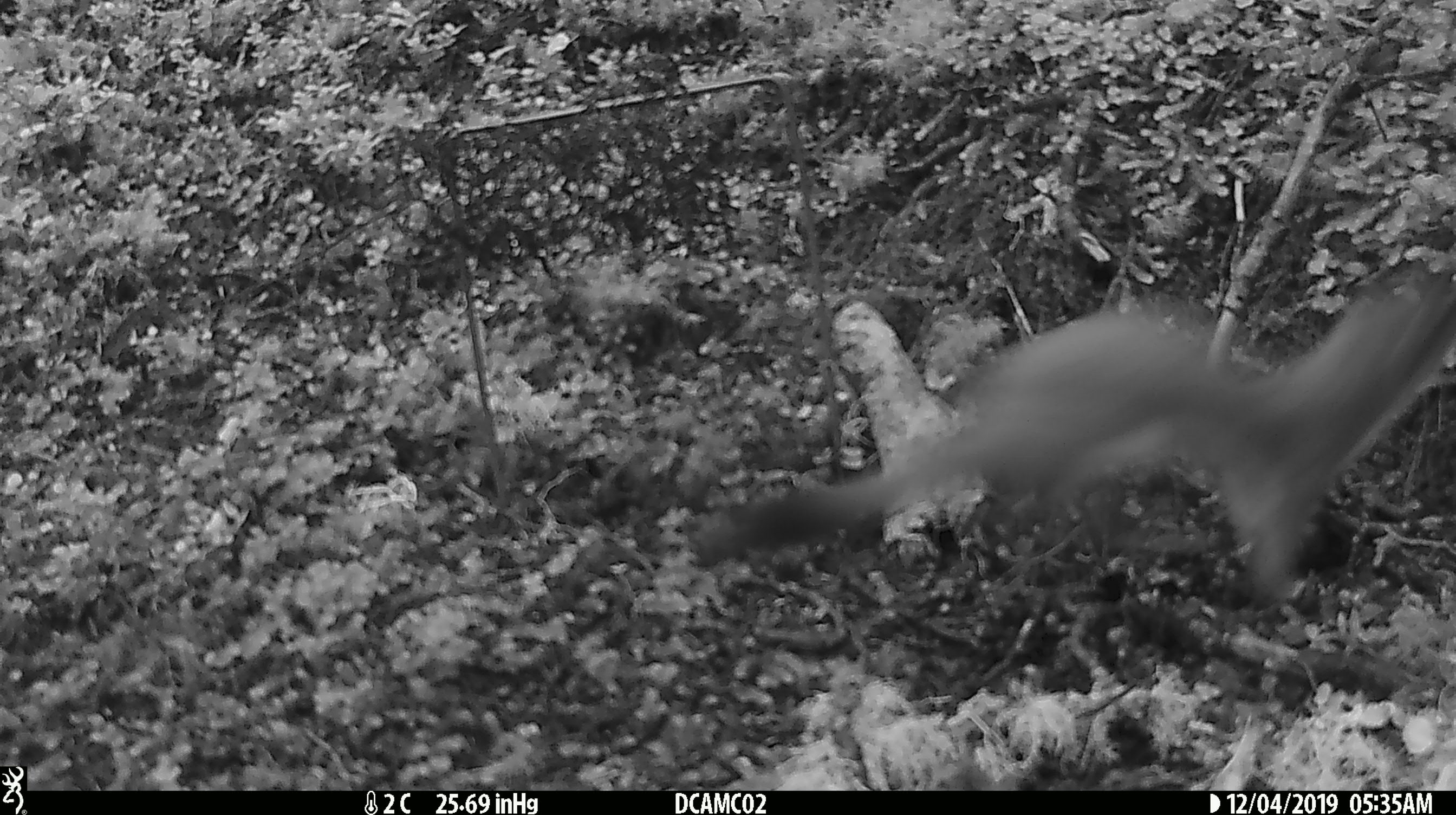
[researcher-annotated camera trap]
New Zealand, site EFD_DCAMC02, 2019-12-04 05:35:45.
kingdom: Animalia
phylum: Chordata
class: Mammalia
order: Carnivora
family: Mustelidae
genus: Mustela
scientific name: Mustela erminea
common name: stoat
Stoat (Mustela erminea).